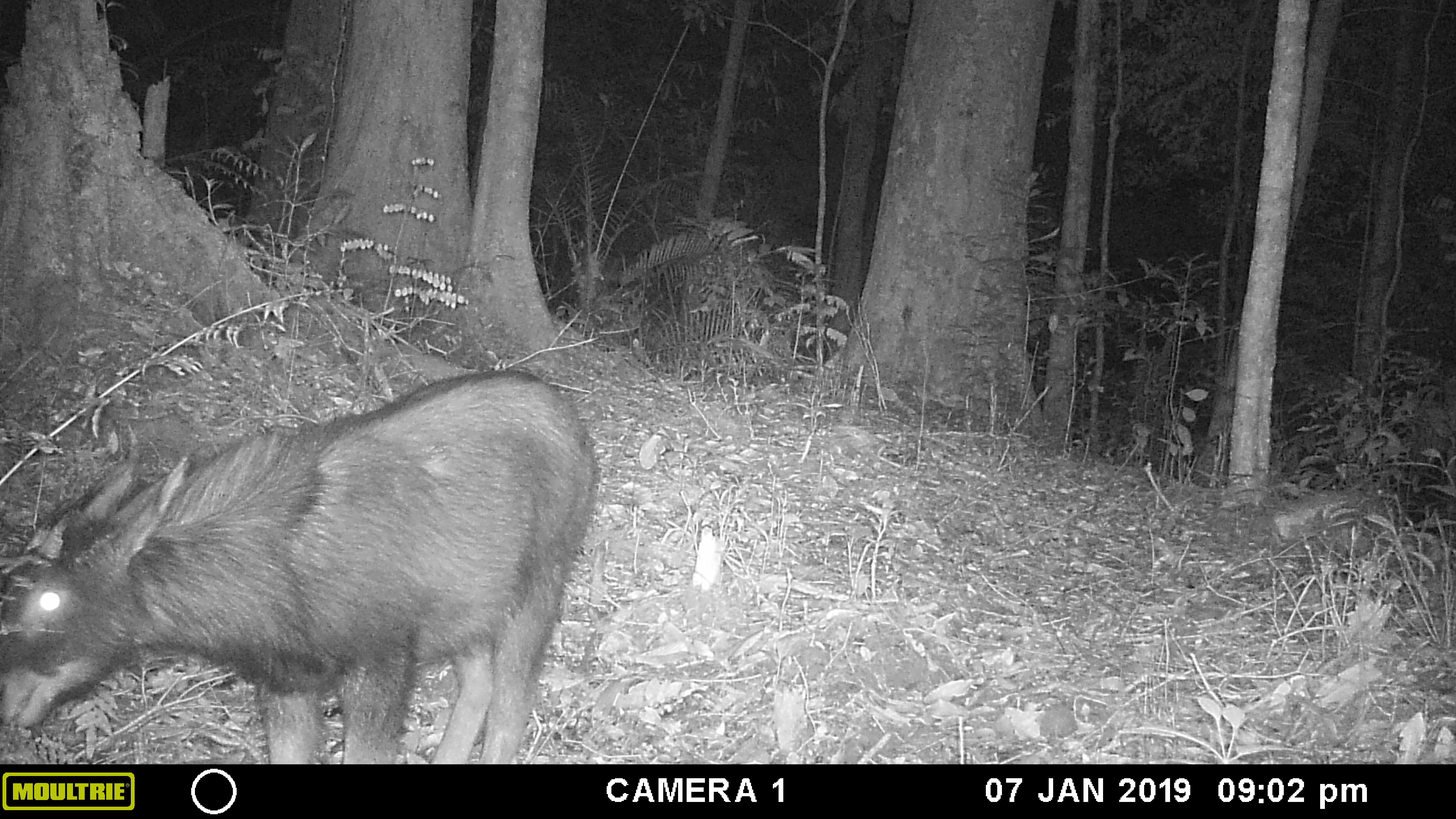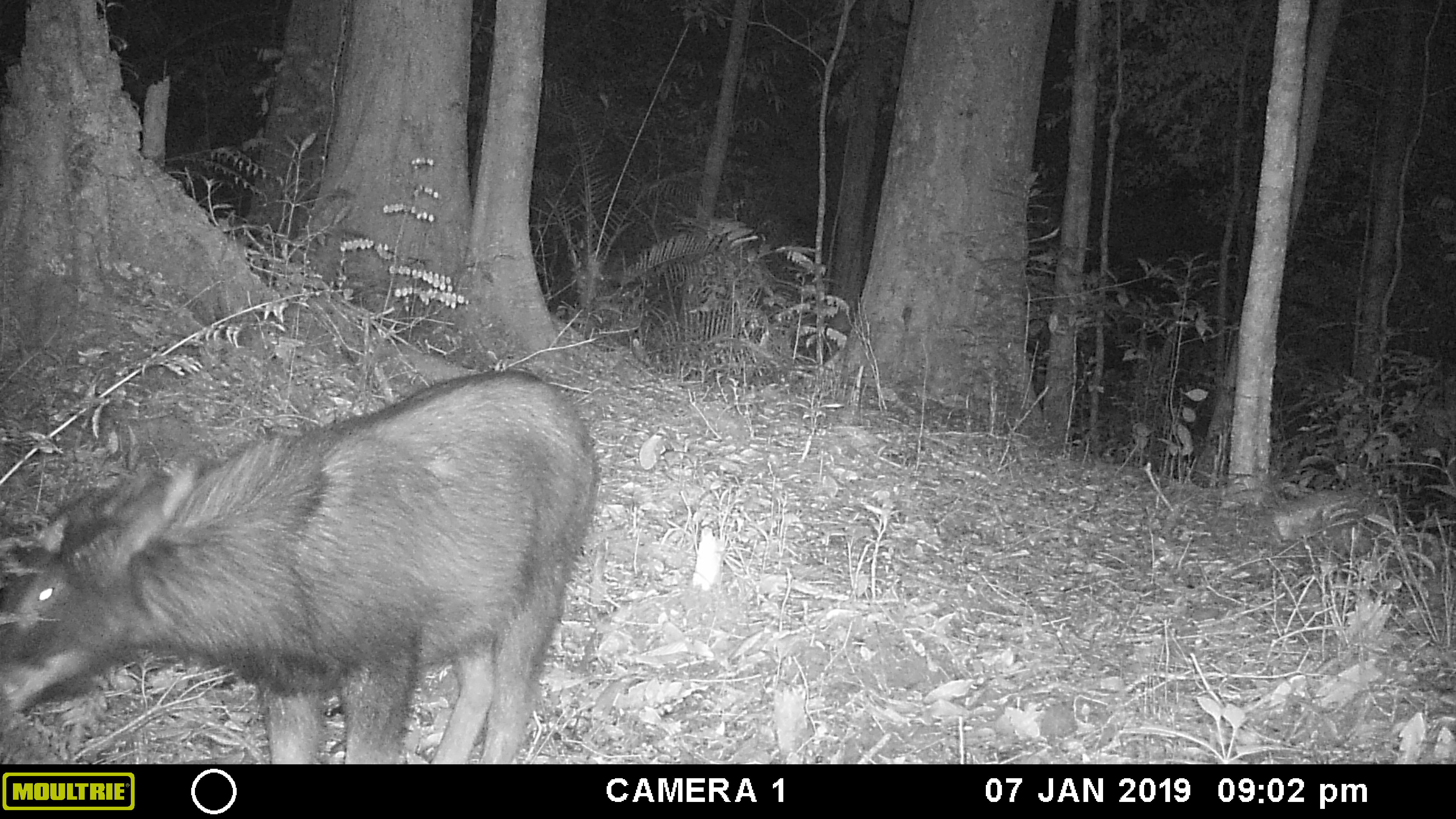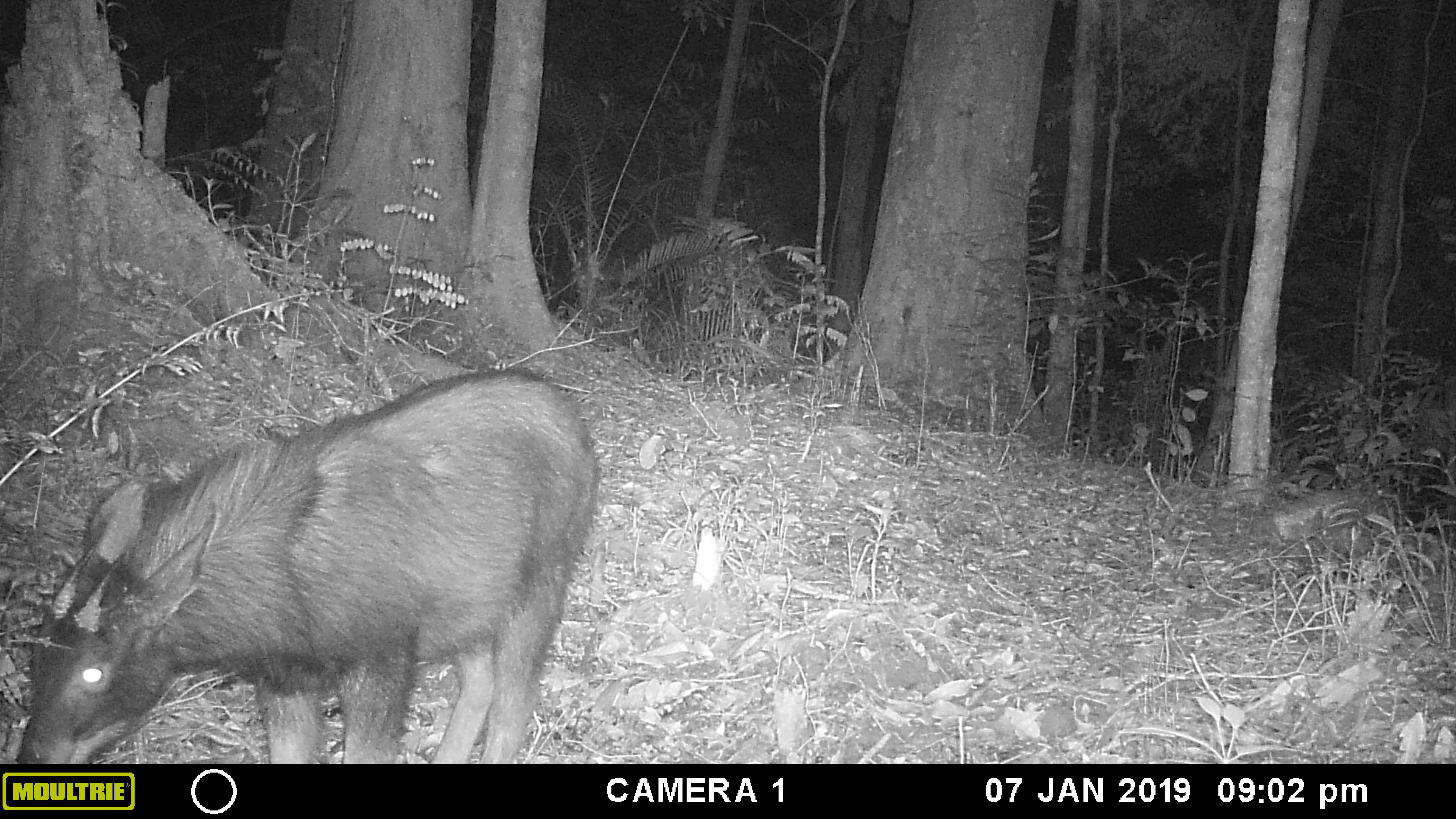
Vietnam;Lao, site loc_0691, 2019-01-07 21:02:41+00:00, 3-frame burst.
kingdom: Animalia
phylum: Chordata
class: Mammalia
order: Artiodactyla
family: Bovidae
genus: Capricornis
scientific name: Capricornis sumatraensis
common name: chinese serow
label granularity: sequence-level